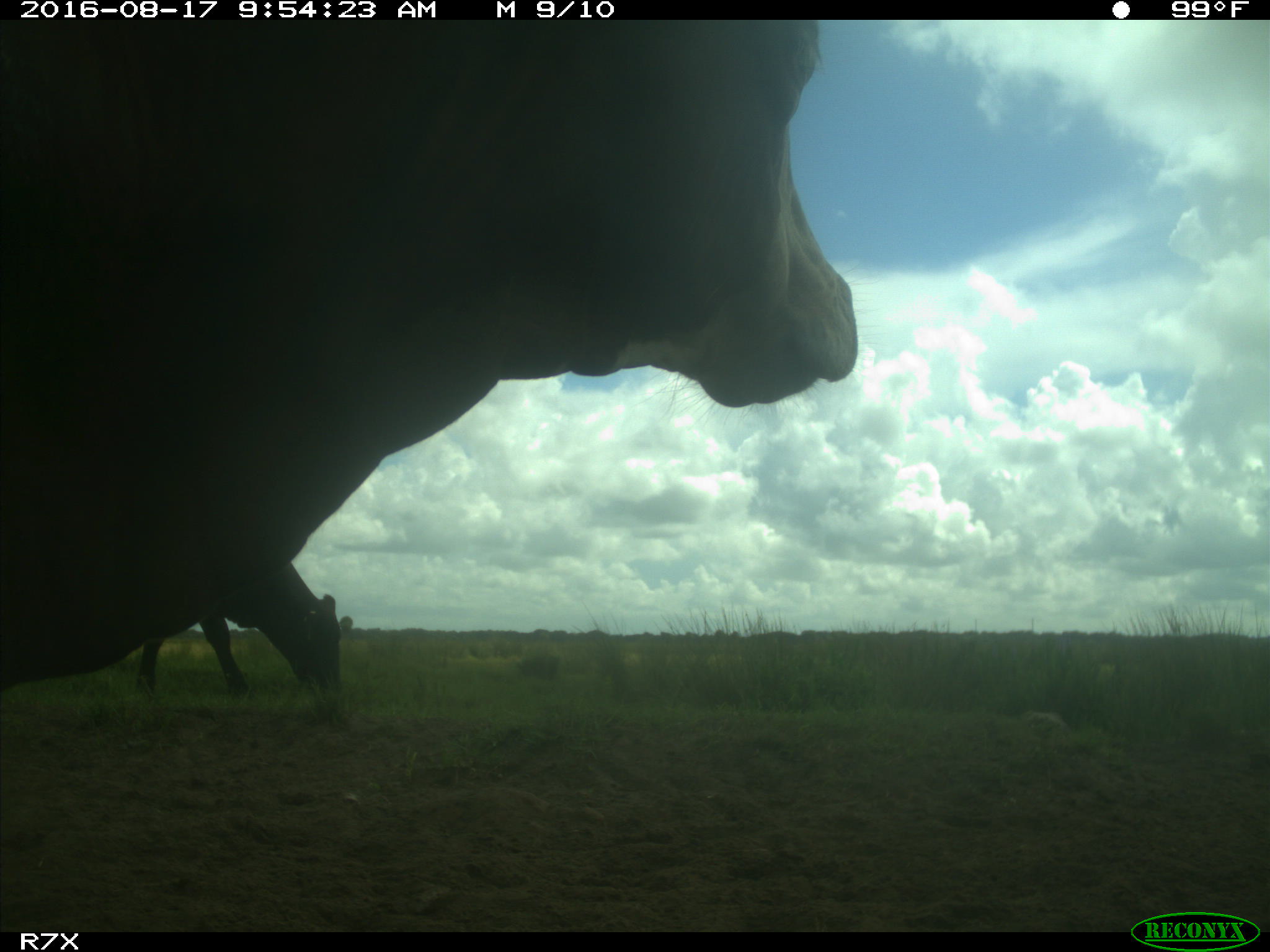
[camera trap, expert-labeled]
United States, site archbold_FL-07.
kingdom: Animalia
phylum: Chordata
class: Mammalia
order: Artiodactyla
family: Bovidae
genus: Bos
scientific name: Bos taurus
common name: domestic cow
Bos taurus (domestic cow).